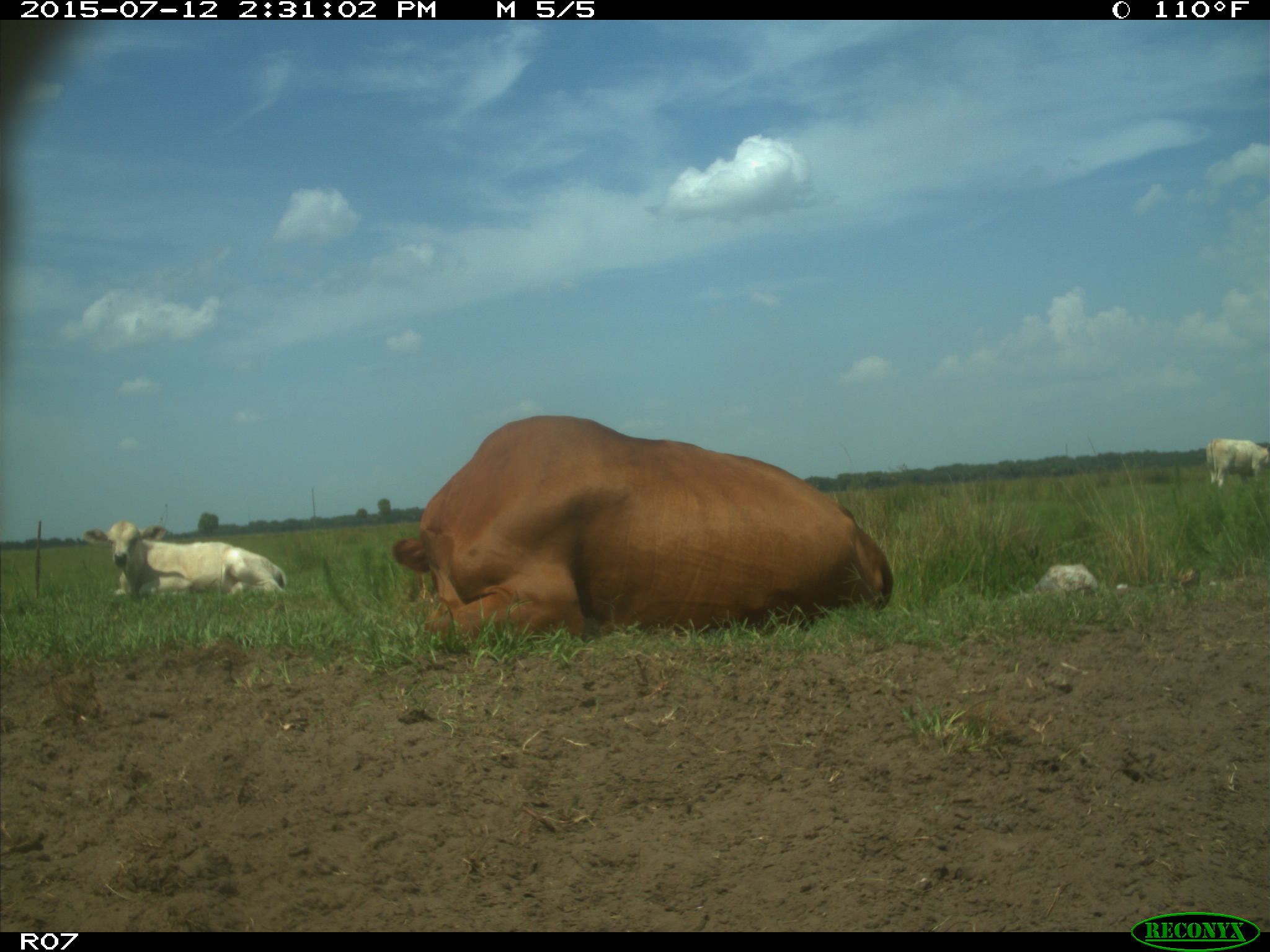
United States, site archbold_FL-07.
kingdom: Animalia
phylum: Chordata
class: Mammalia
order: Artiodactyla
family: Bovidae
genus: Bos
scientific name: Bos taurus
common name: domestic cow